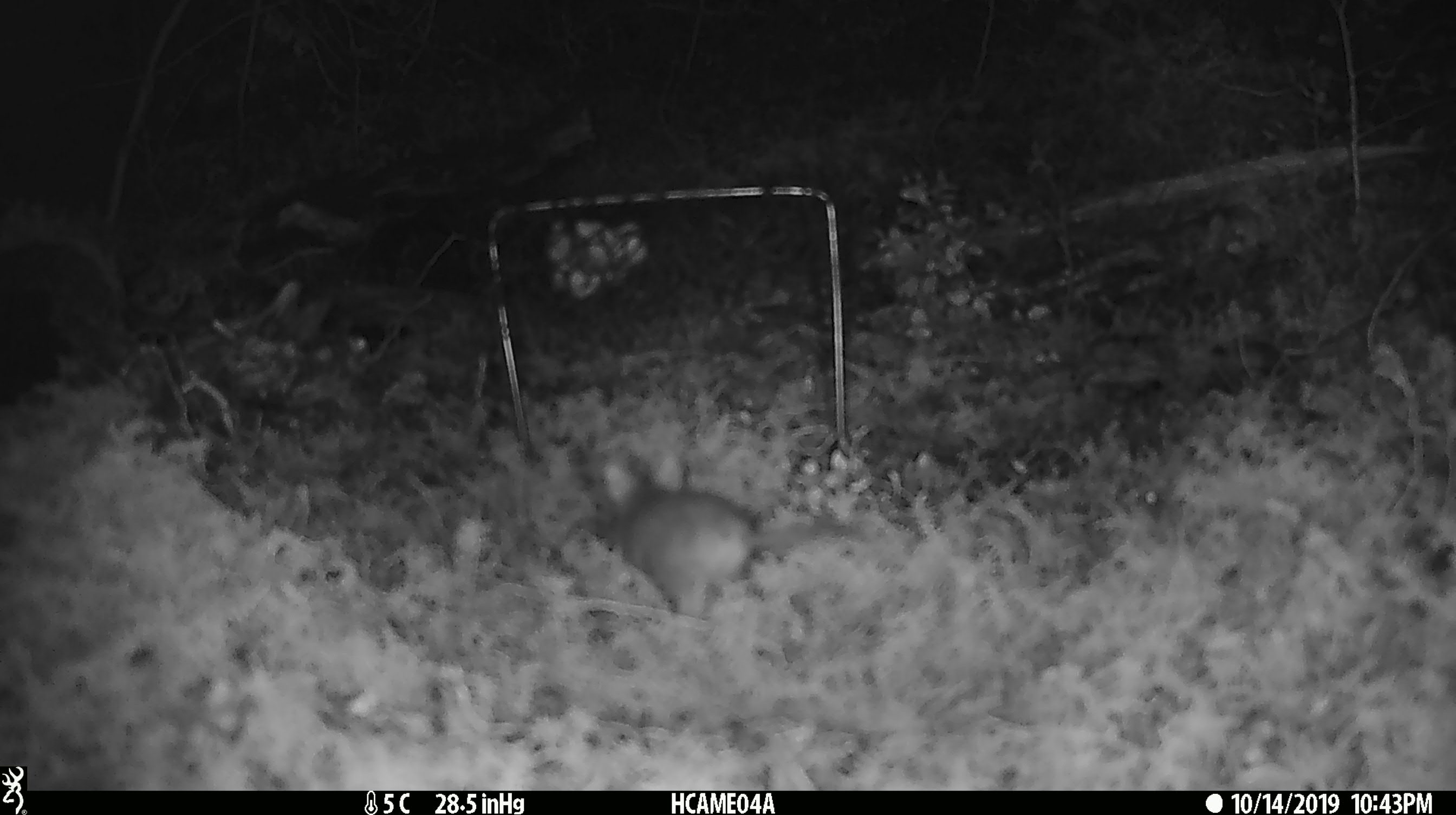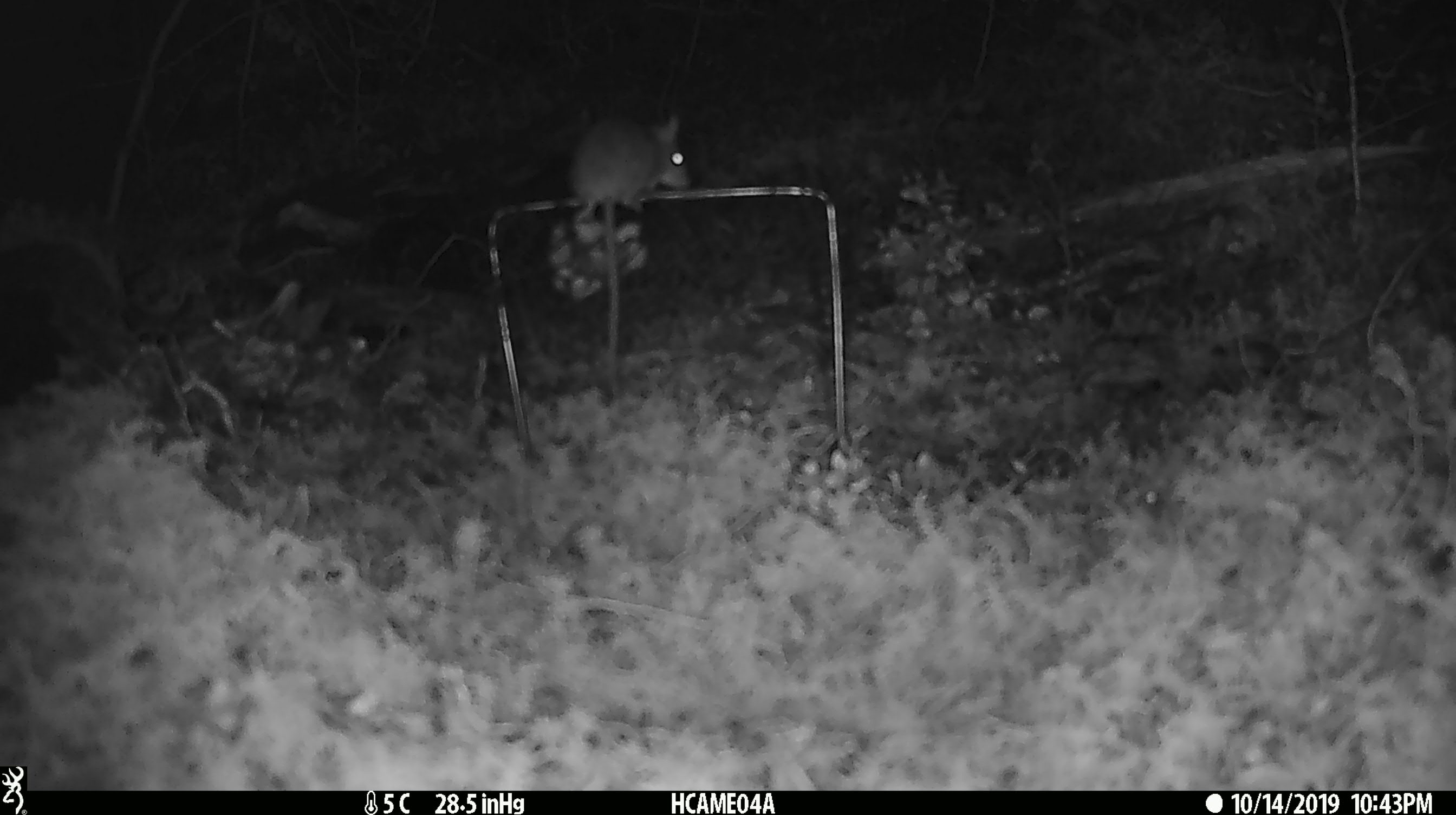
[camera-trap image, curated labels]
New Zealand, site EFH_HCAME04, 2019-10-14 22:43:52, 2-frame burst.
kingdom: Animalia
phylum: Chordata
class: Mammalia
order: Rodentia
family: Muridae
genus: Mus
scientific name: Mus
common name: mouse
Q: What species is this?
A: Mouse (Mus).